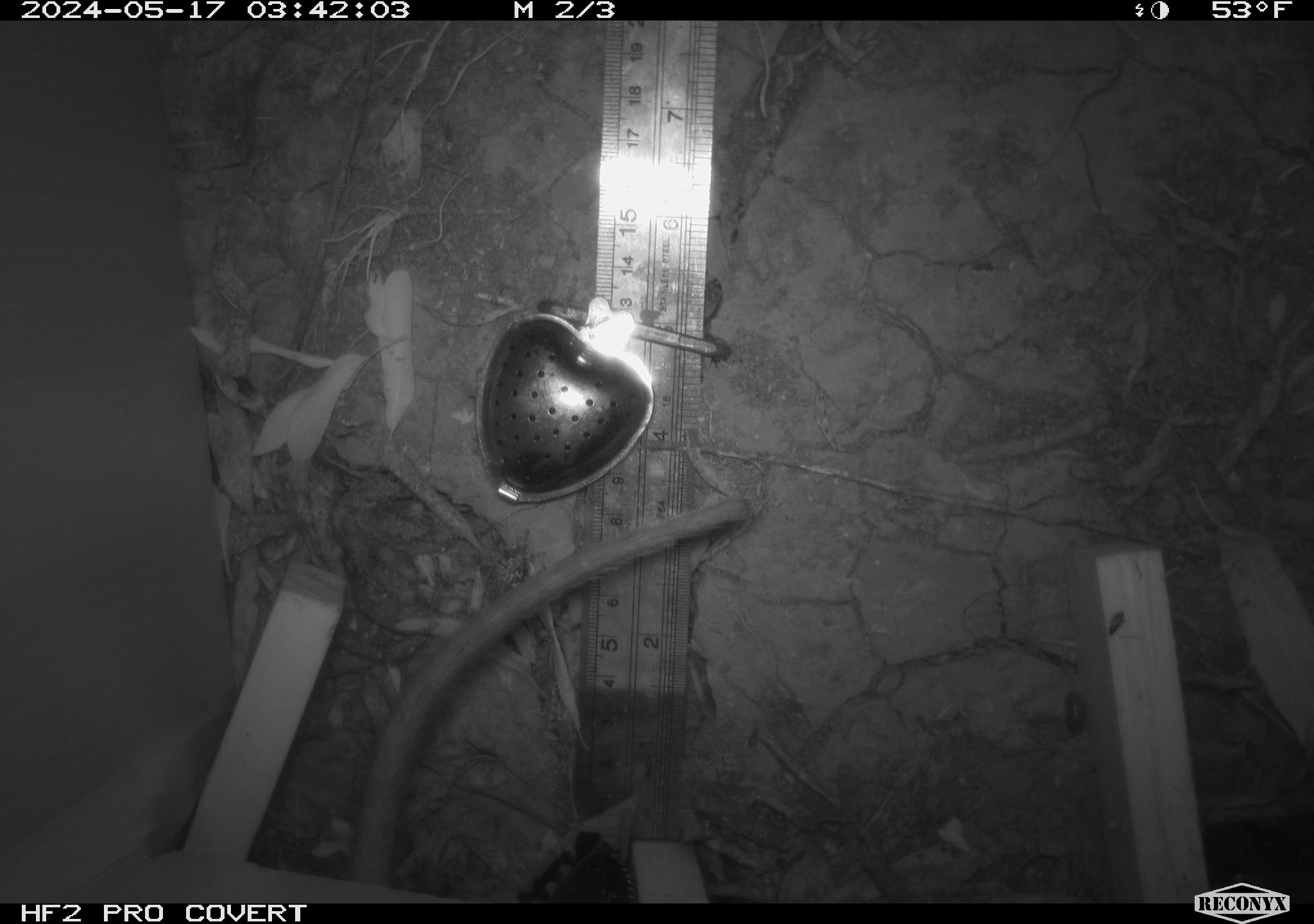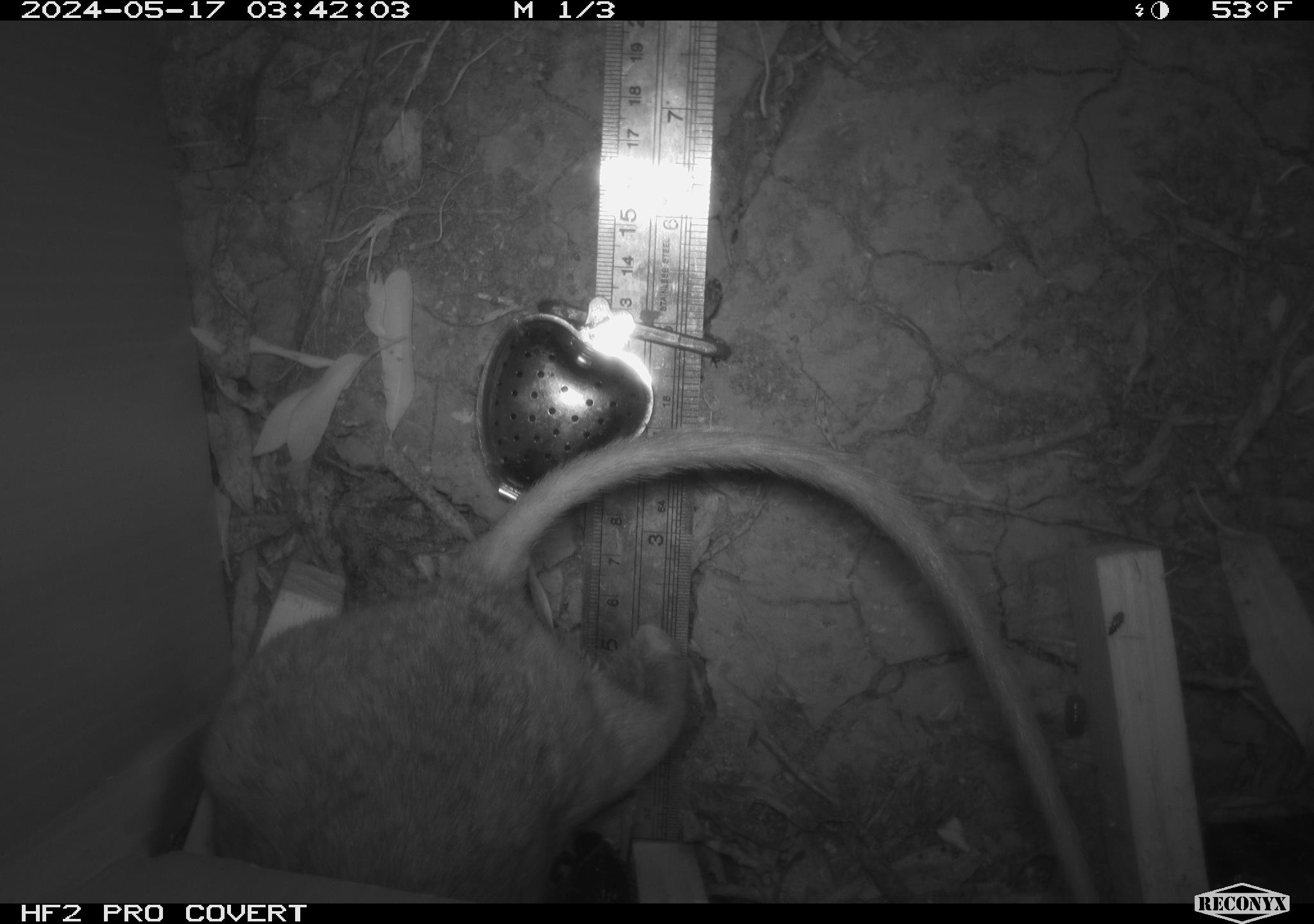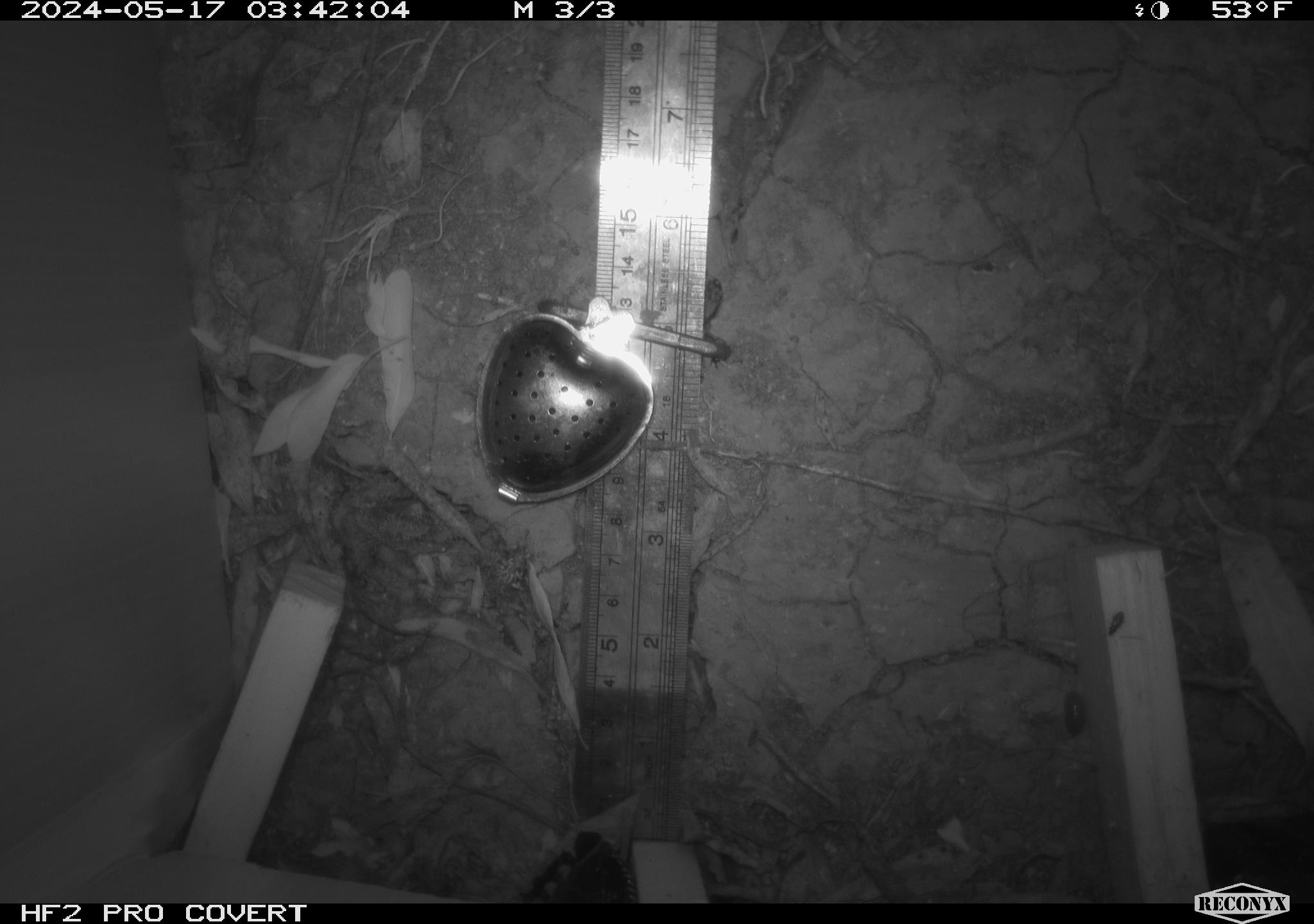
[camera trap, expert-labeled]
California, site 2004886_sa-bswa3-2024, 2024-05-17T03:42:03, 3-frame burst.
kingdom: Animalia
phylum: Chordata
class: Mammalia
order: Rodentia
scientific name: Rodentia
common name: woodrat or rat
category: woodrat or rat species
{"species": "woodrat or rat species (woodrat or rat) (Rodentia)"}